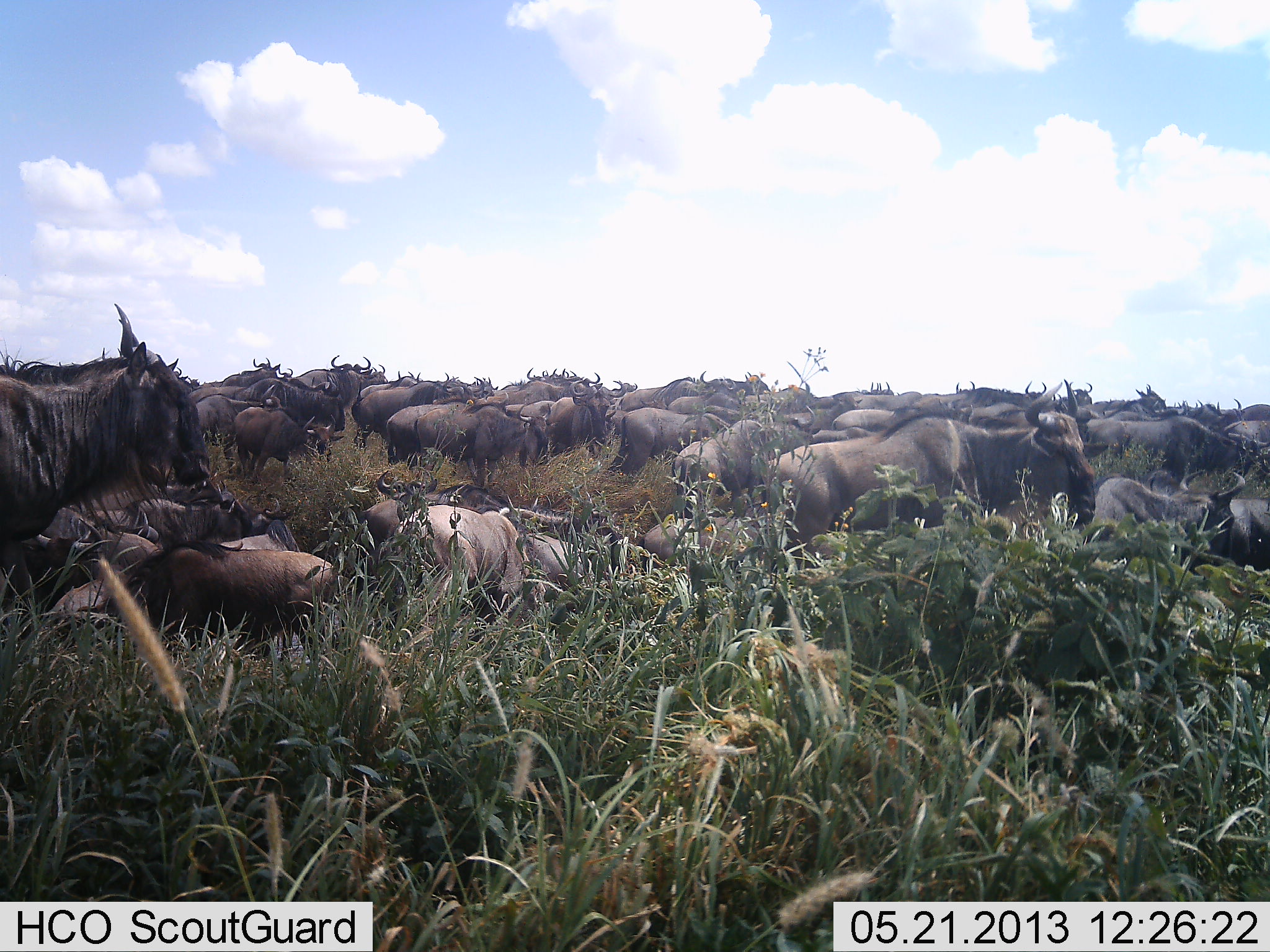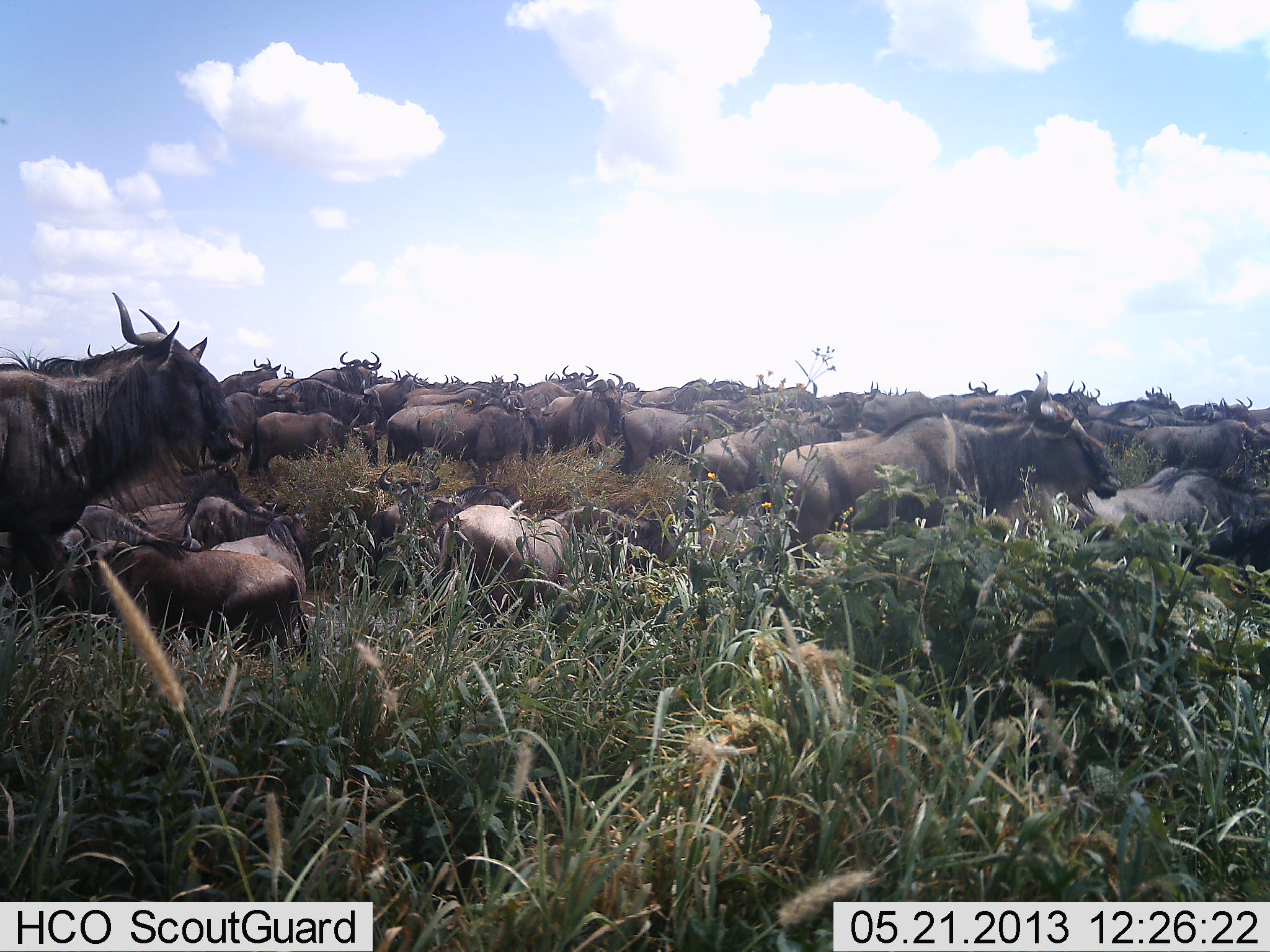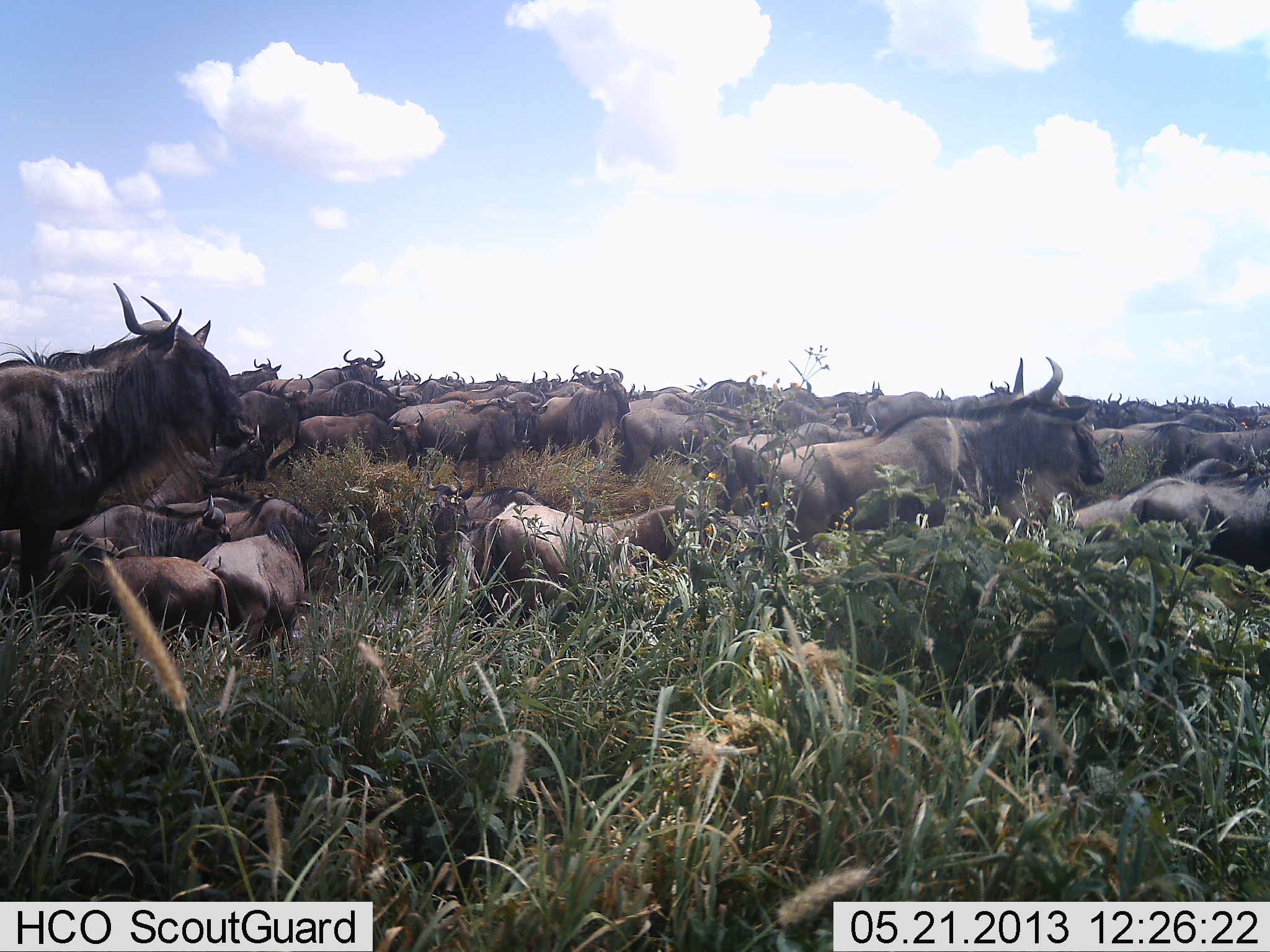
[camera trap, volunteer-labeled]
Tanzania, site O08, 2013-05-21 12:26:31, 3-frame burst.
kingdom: Animalia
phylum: Chordata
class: Mammalia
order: Artiodactyla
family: Bovidae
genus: Connochaetes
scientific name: Connochaetes taurinus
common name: blue wildebeest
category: wildebeest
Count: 51+.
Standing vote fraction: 53%.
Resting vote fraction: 47%.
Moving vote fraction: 72%.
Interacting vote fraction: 16%.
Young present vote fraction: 22%.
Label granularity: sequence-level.